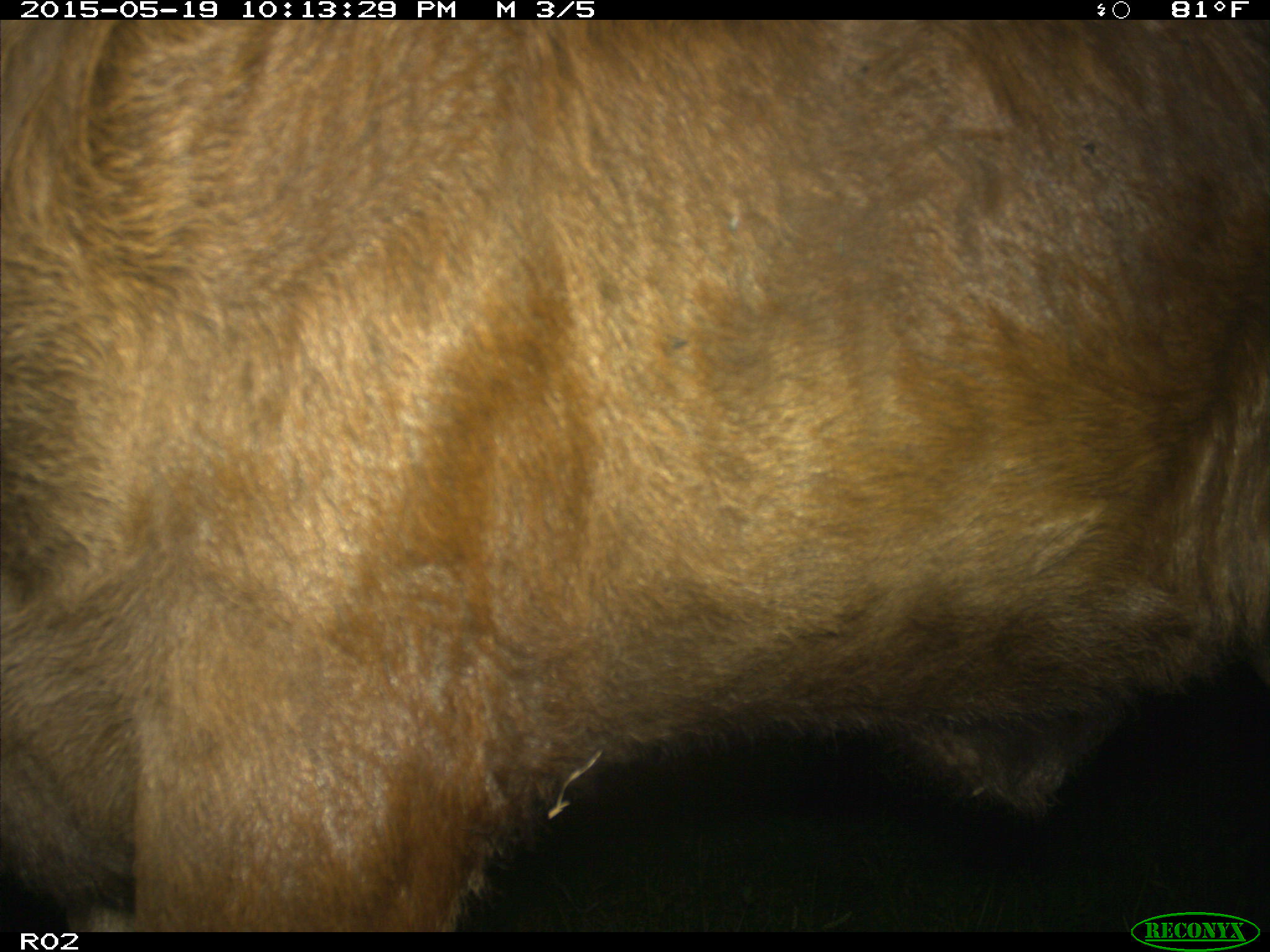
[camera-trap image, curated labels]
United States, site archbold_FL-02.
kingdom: Animalia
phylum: Chordata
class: Mammalia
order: Artiodactyla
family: Bovidae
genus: Bos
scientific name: Bos taurus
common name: domestic cow